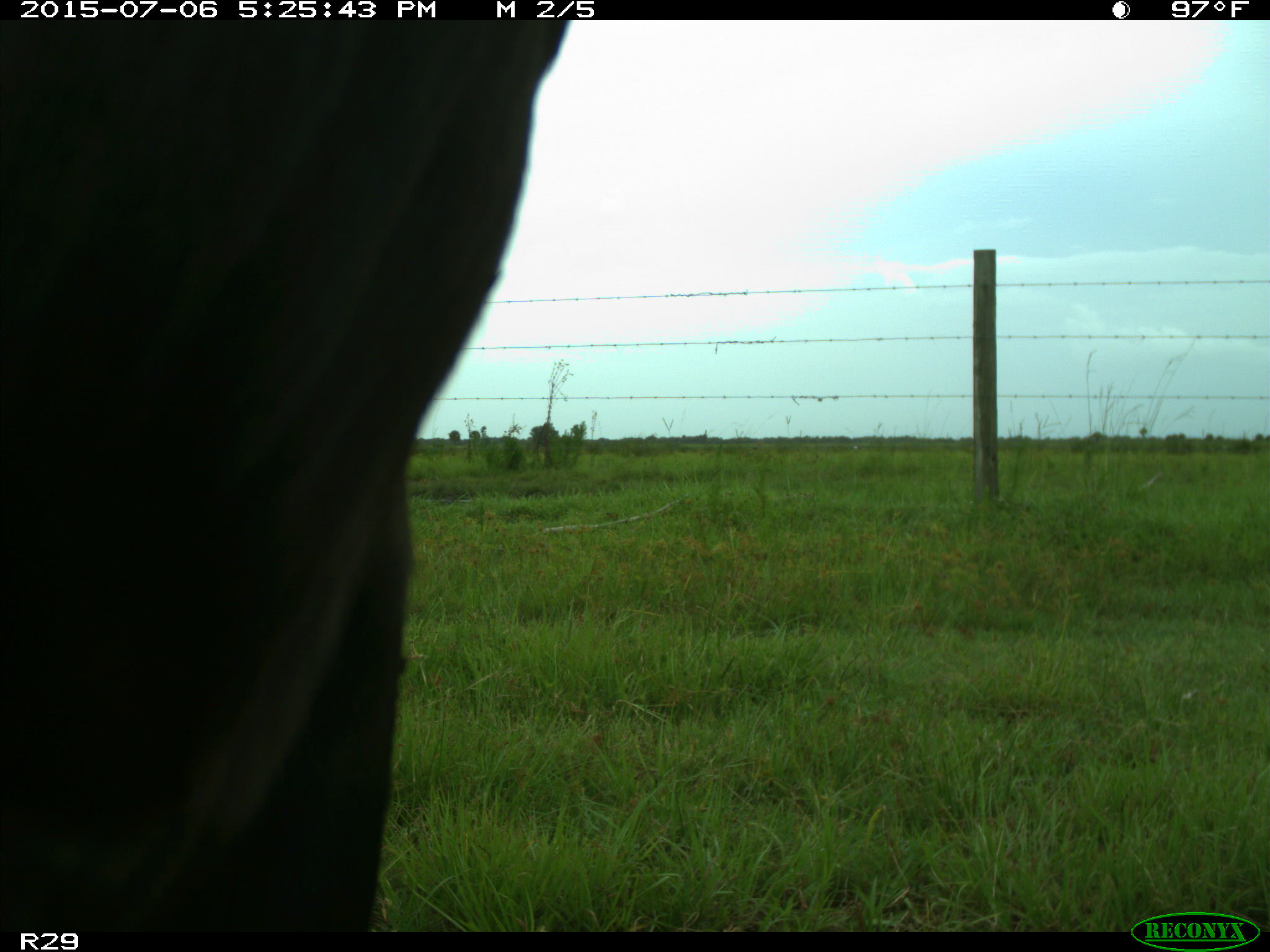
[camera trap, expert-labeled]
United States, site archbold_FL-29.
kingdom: Animalia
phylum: Chordata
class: Mammalia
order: Artiodactyla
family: Bovidae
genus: Bos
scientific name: Bos taurus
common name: domestic cow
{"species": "Bos taurus (domestic cow)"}